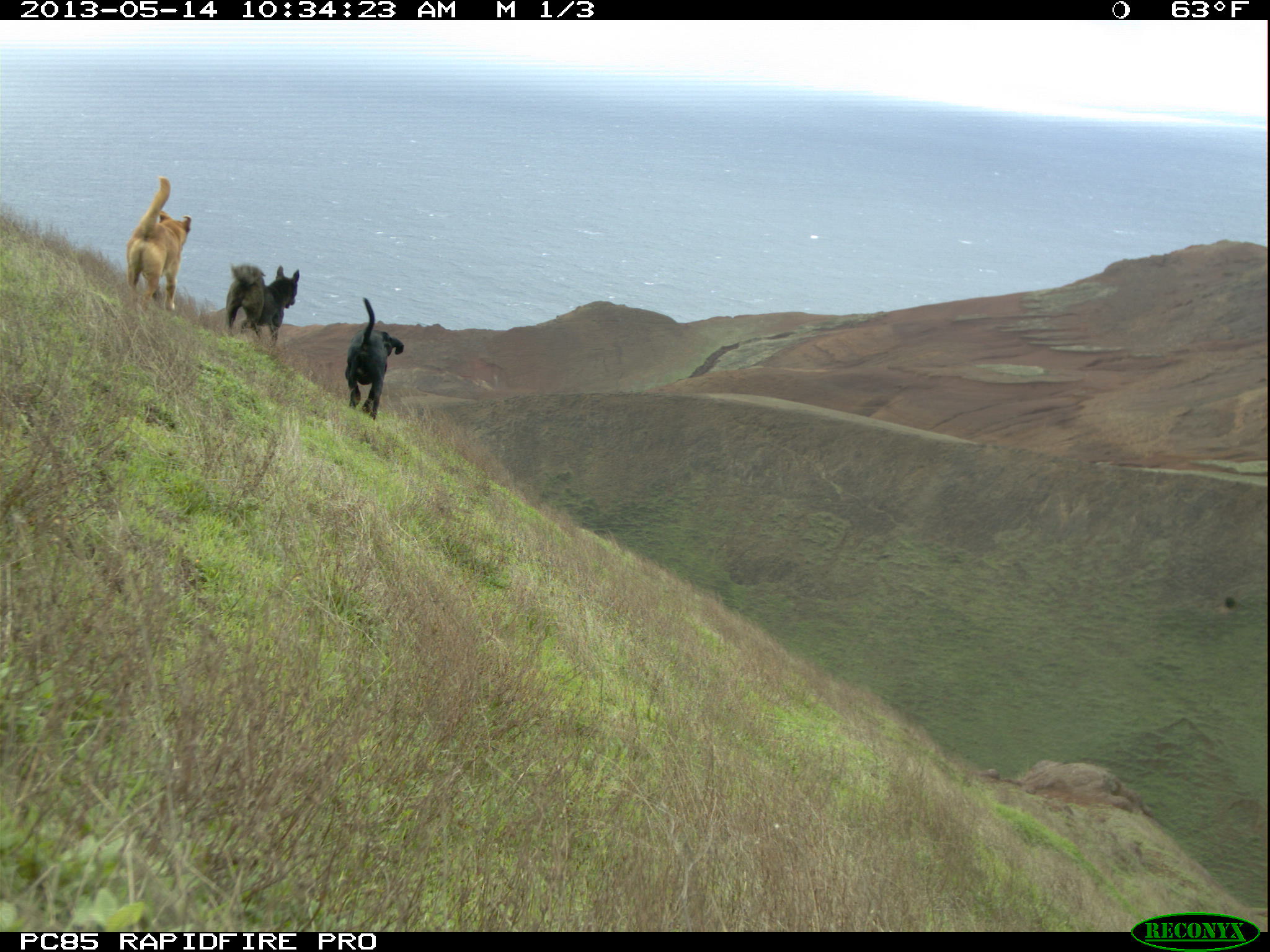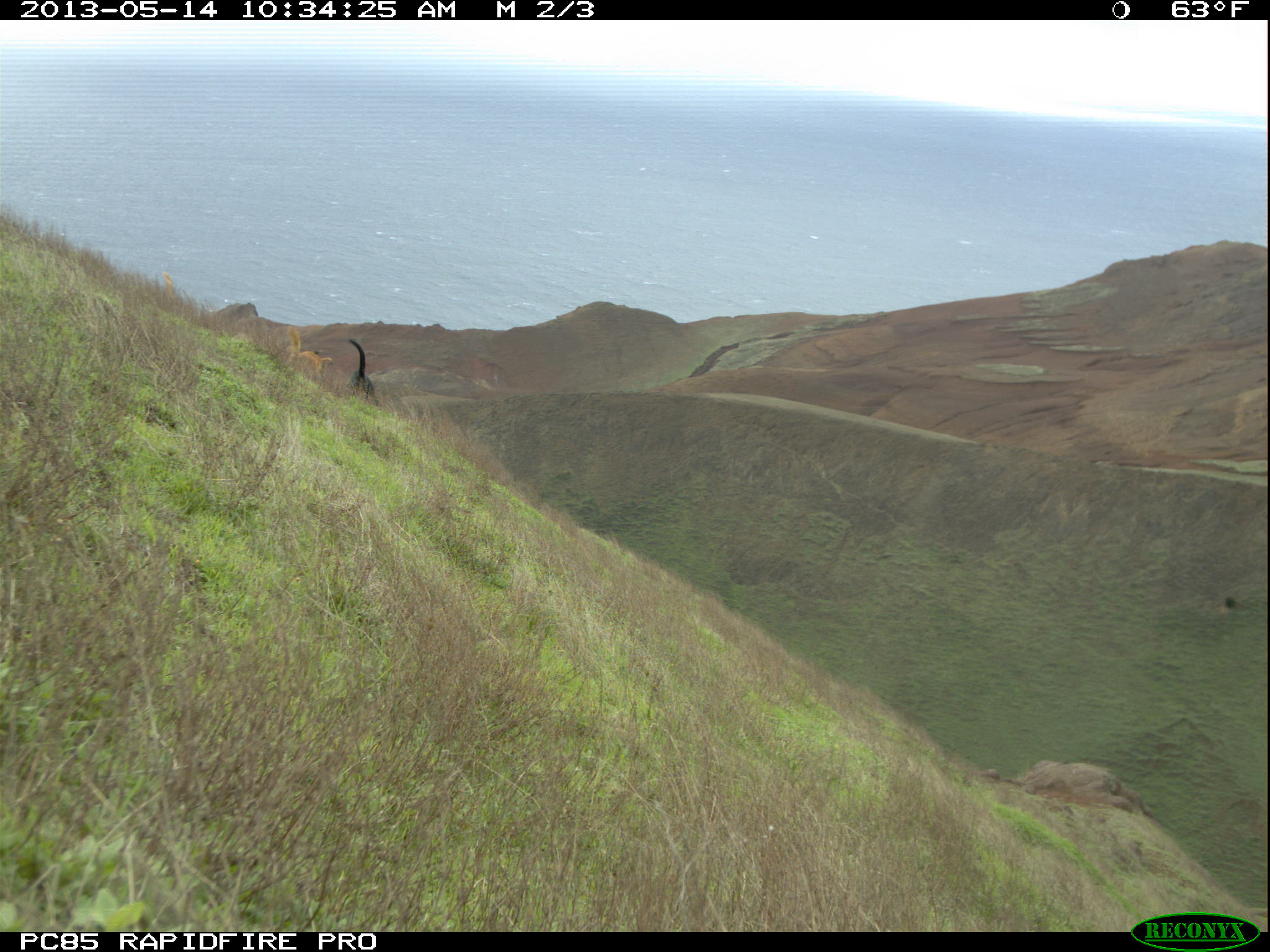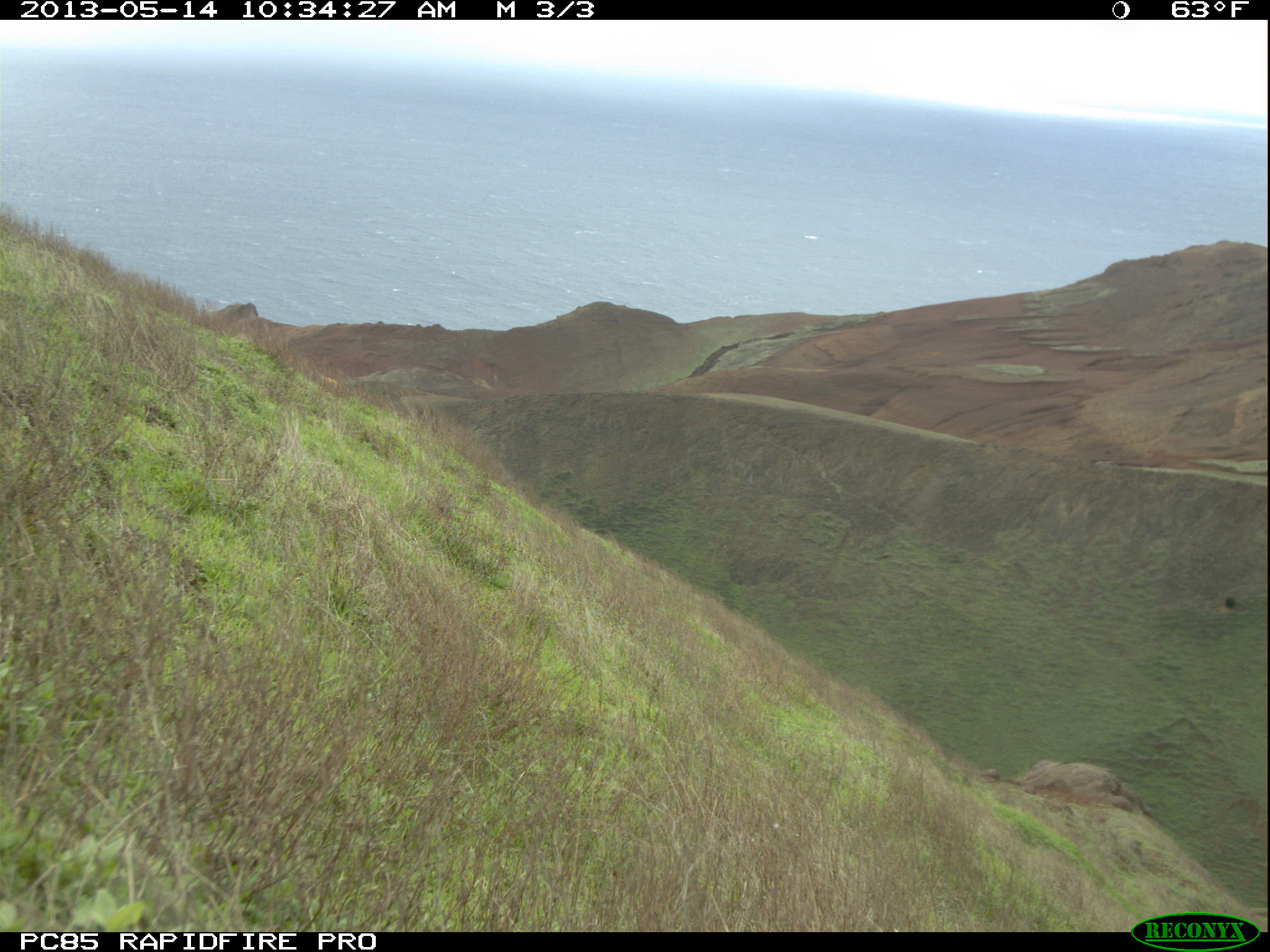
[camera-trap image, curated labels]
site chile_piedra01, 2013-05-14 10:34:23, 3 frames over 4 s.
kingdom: Animalia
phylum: Chordata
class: Mammalia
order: Carnivora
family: Canidae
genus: Canis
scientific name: Canis familiaris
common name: domestic dog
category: dog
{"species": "dog (domestic dog) (Canis familiaris)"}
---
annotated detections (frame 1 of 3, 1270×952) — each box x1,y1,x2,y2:
dog: 122,177,194,320; 341,297,401,418; 220,263,296,345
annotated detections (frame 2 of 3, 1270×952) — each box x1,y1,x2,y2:
dog: 342,335,374,407; 285,334,324,387; 158,266,183,308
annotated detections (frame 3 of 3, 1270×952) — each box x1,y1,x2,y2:
dog: 308,366,344,395